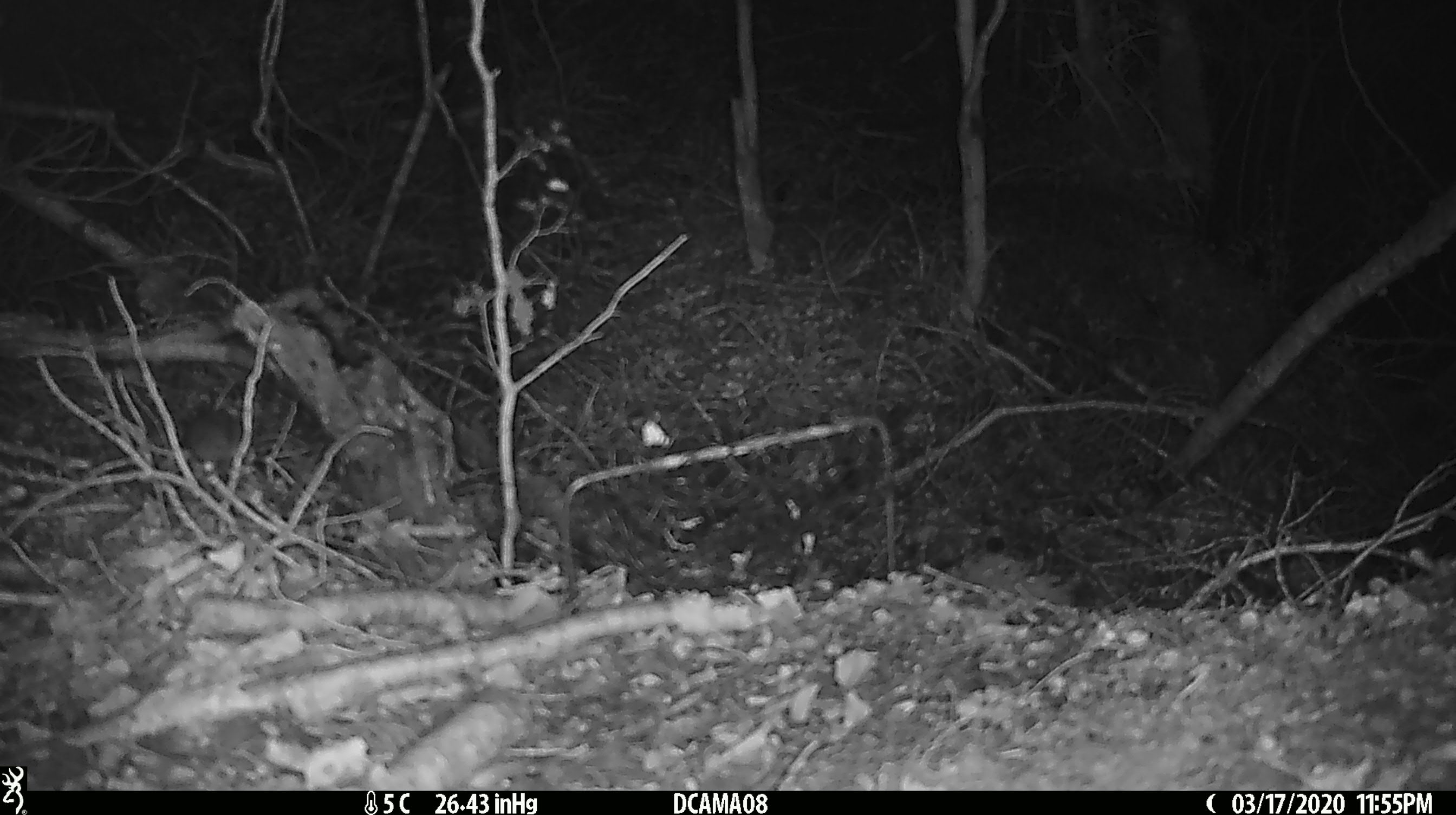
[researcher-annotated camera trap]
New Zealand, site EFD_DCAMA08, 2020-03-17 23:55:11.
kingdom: Animalia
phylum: Chordata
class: Mammalia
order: Rodentia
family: Muridae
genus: Mus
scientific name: Mus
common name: mouse